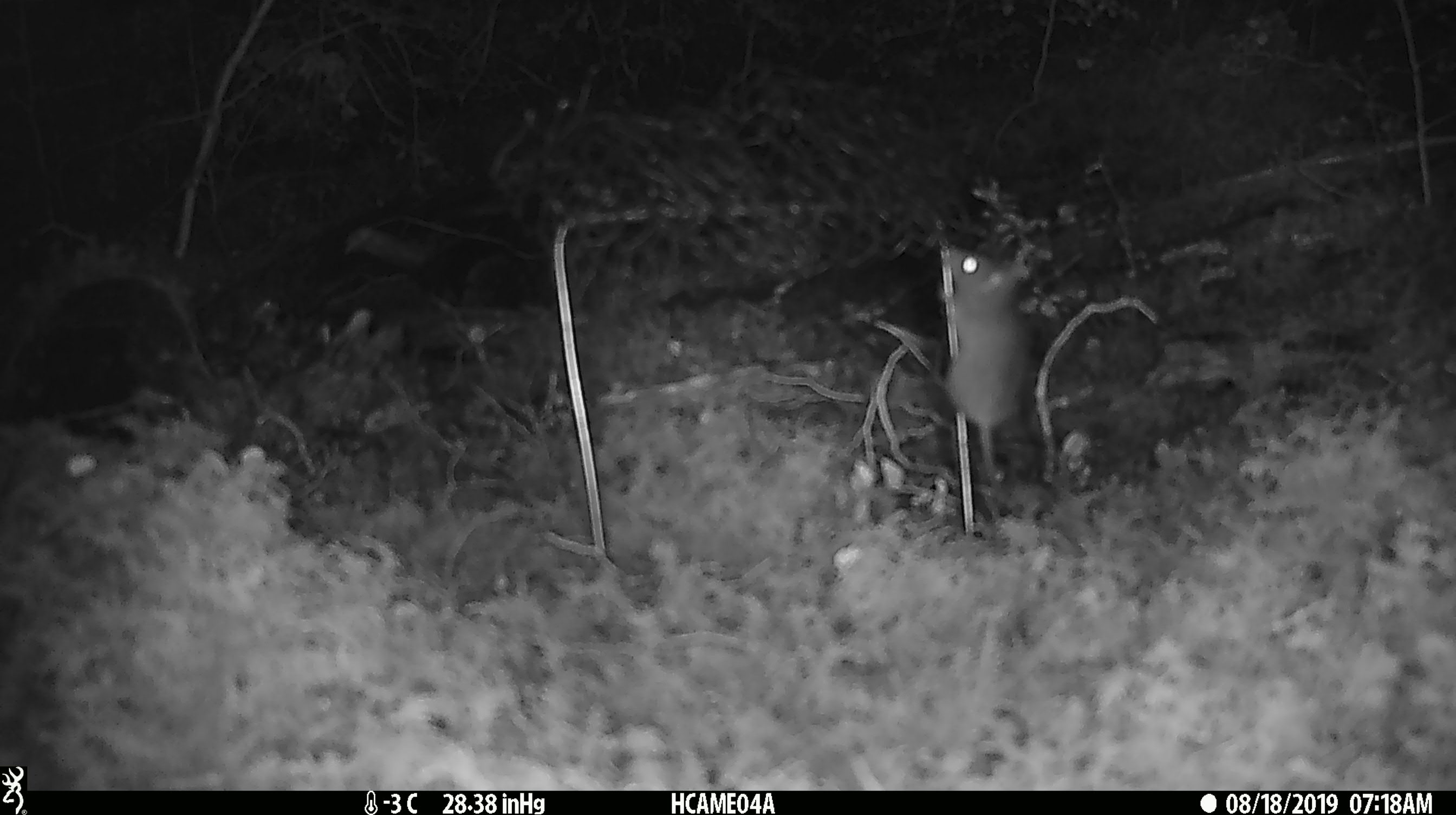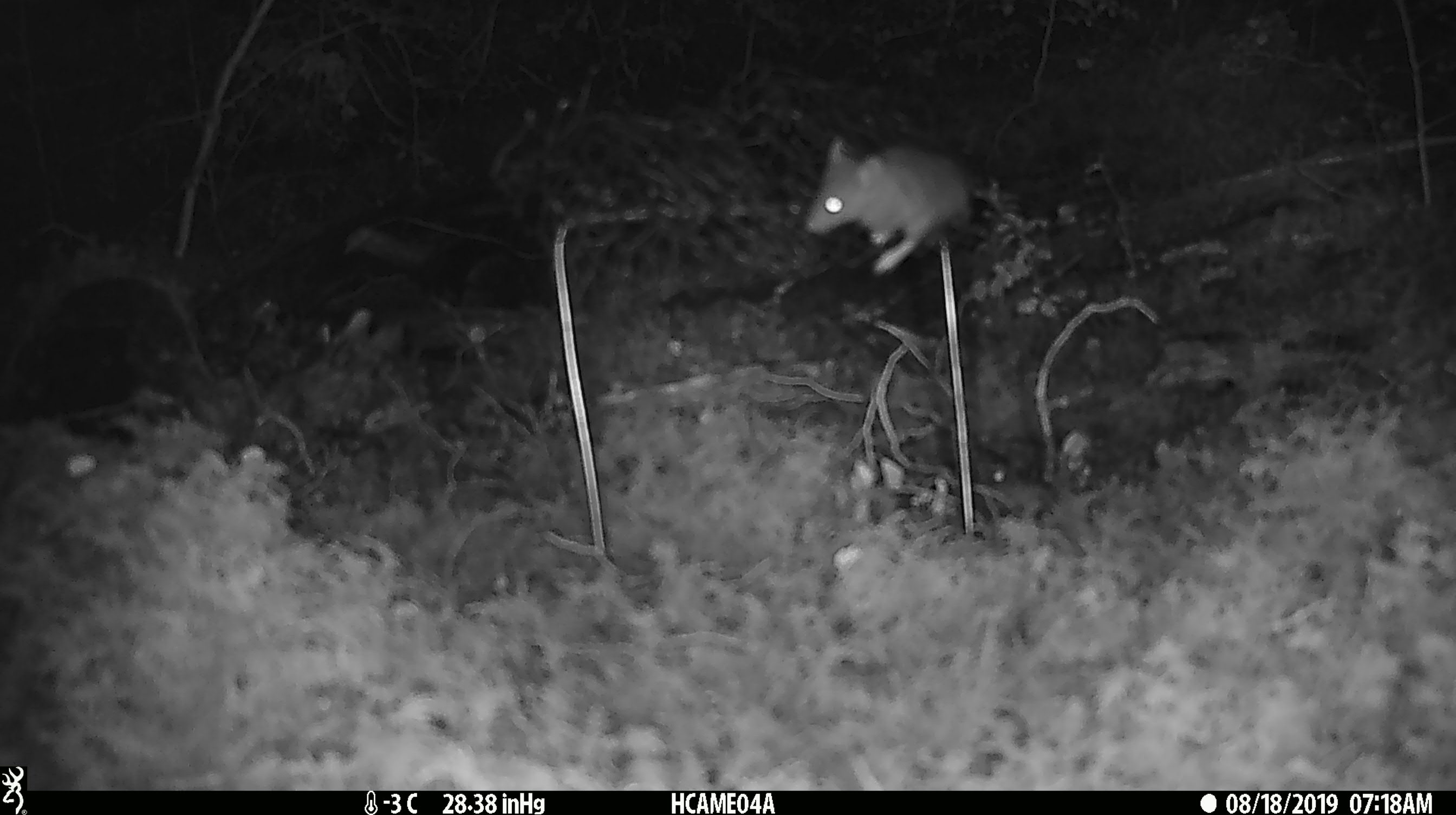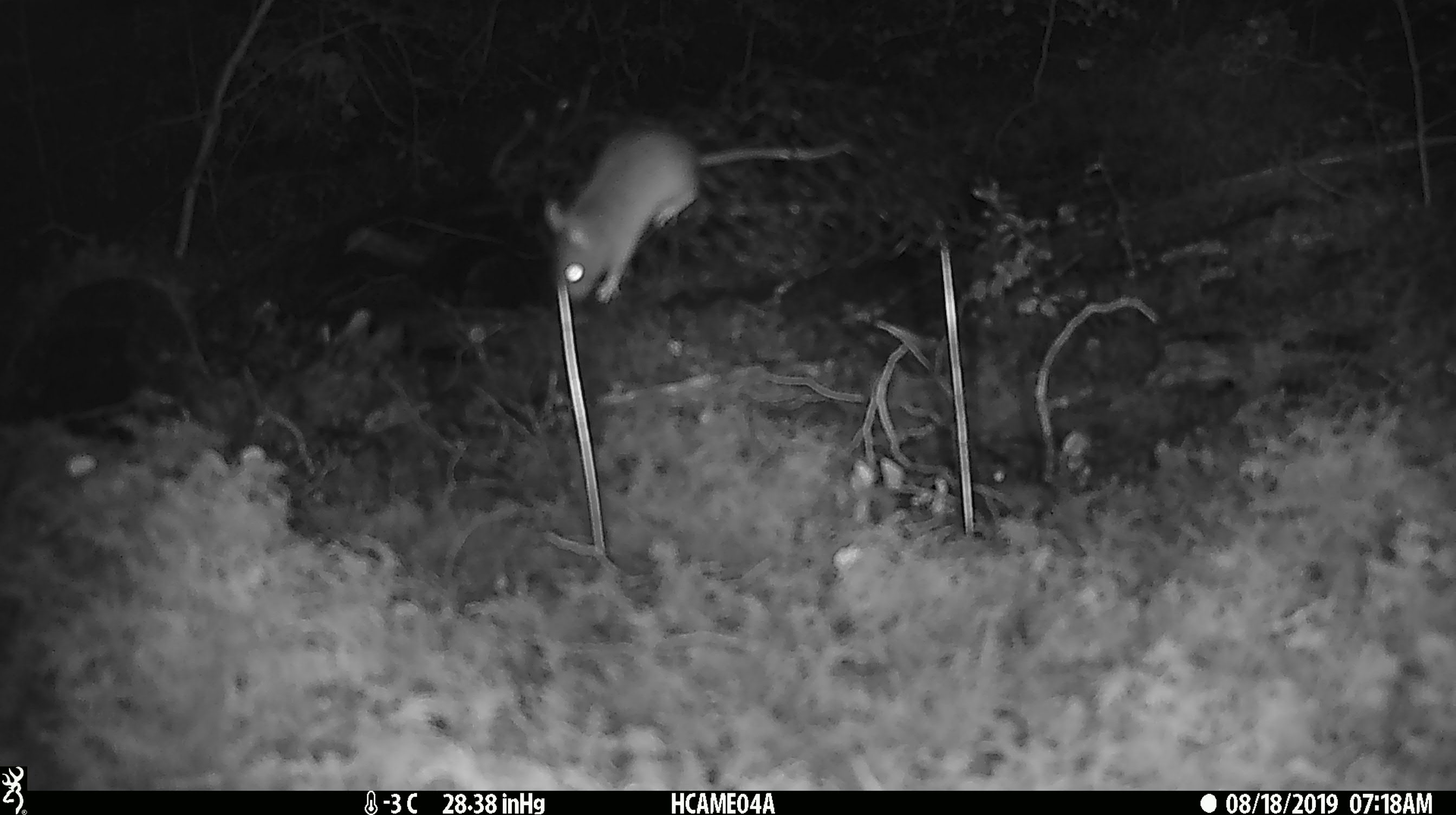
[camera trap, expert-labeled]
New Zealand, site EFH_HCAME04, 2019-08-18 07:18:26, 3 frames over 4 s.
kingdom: Animalia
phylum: Chordata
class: Mammalia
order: Rodentia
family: Muridae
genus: Mus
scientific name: Mus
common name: mouse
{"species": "mouse (Mus)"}